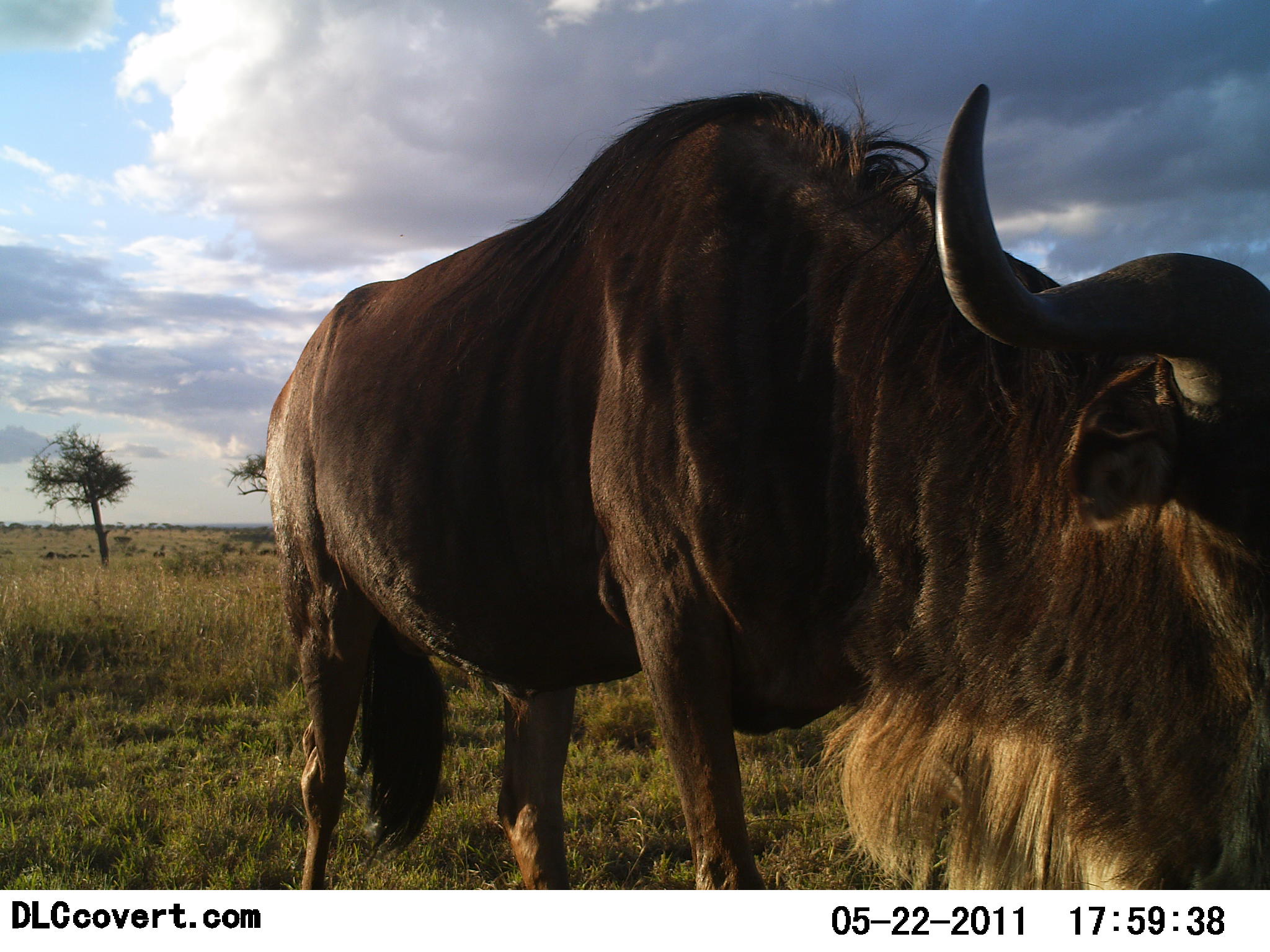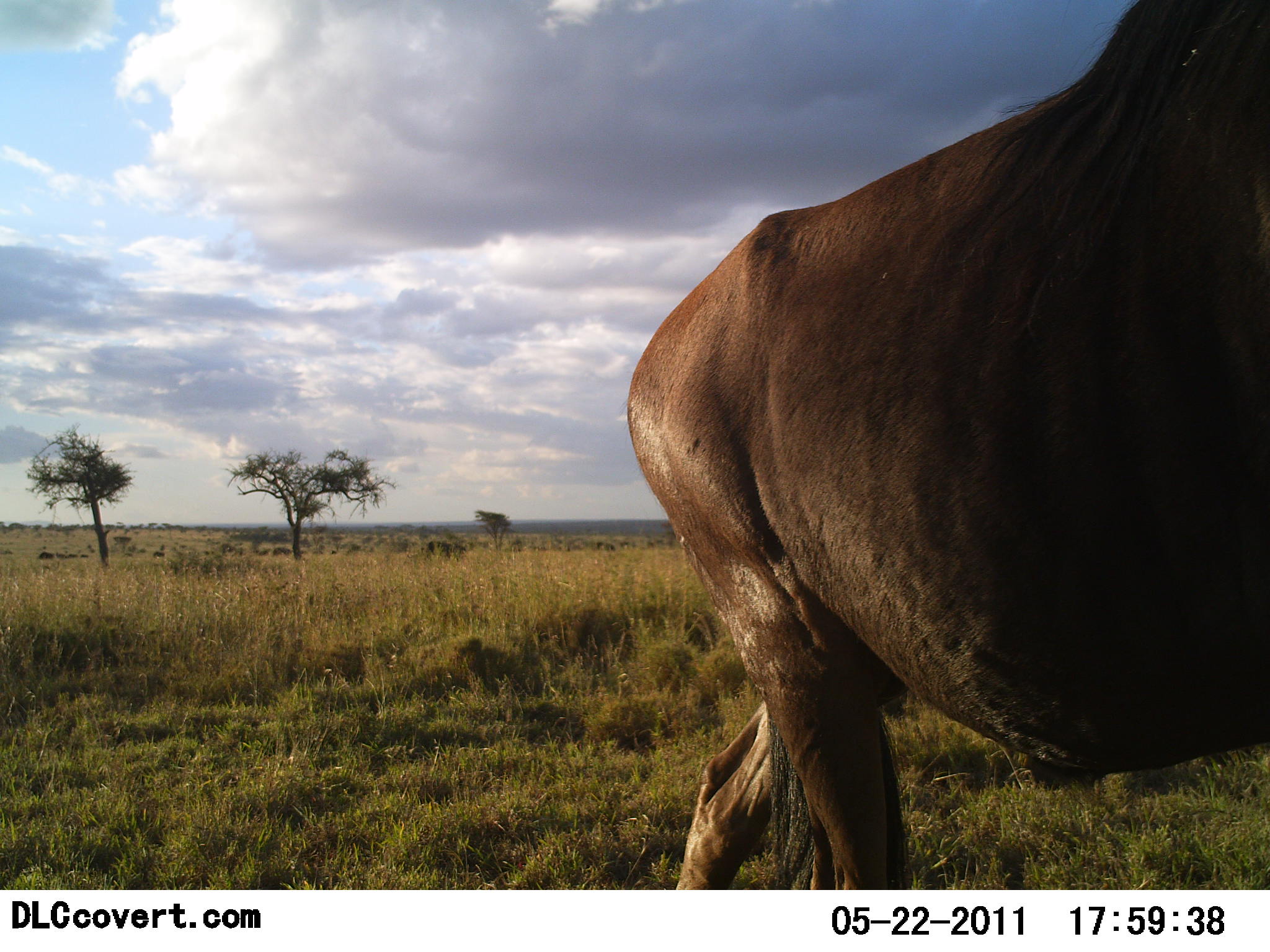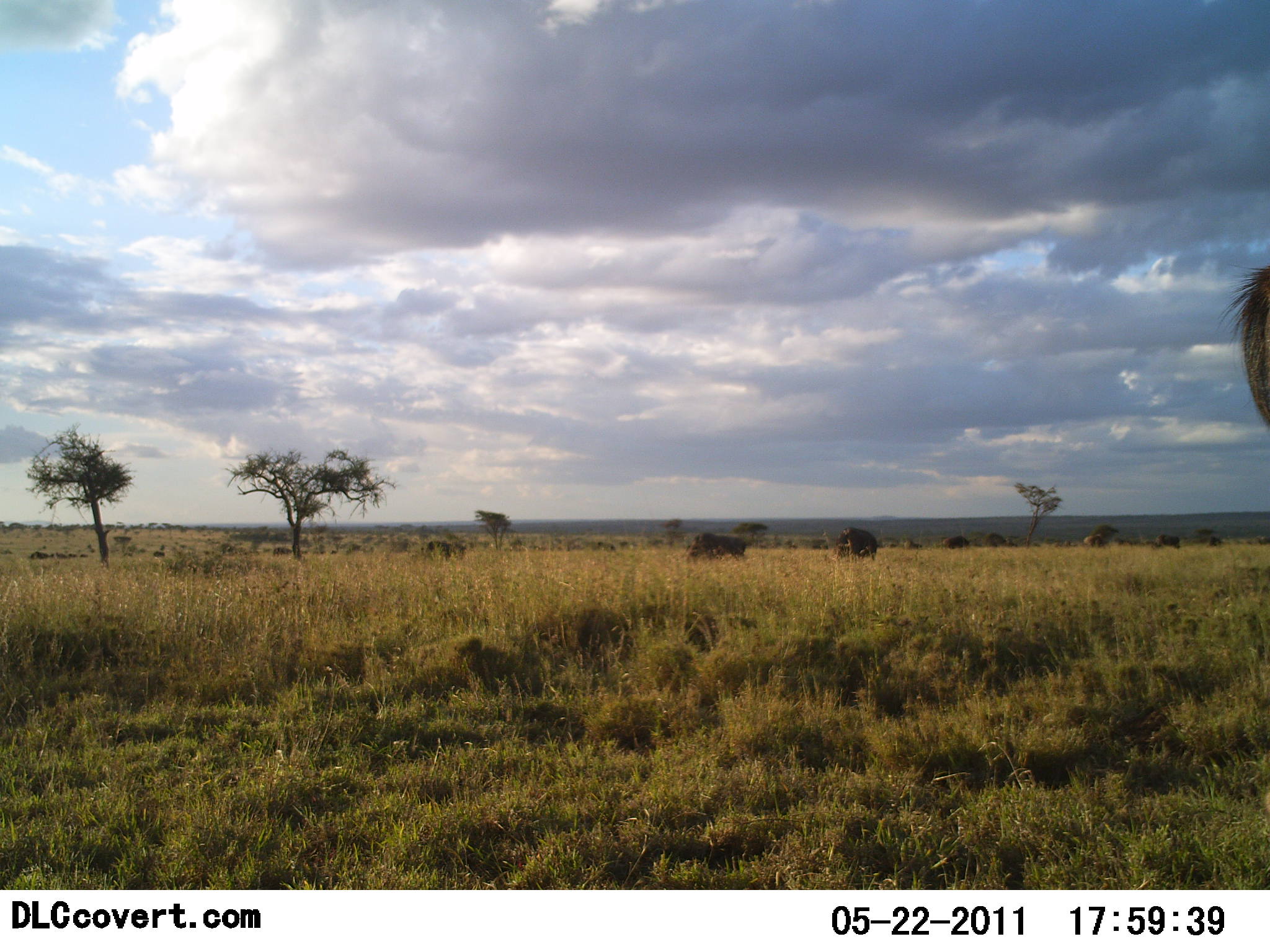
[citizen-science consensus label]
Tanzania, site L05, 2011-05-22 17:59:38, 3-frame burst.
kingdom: Animalia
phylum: Chordata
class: Mammalia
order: Artiodactyla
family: Bovidae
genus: Connochaetes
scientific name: Connochaetes taurinus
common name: blue wildebeest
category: wildebeest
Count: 1.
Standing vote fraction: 9%.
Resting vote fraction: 0%.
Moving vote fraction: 100%.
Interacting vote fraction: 0%.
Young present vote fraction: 0%.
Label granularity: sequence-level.